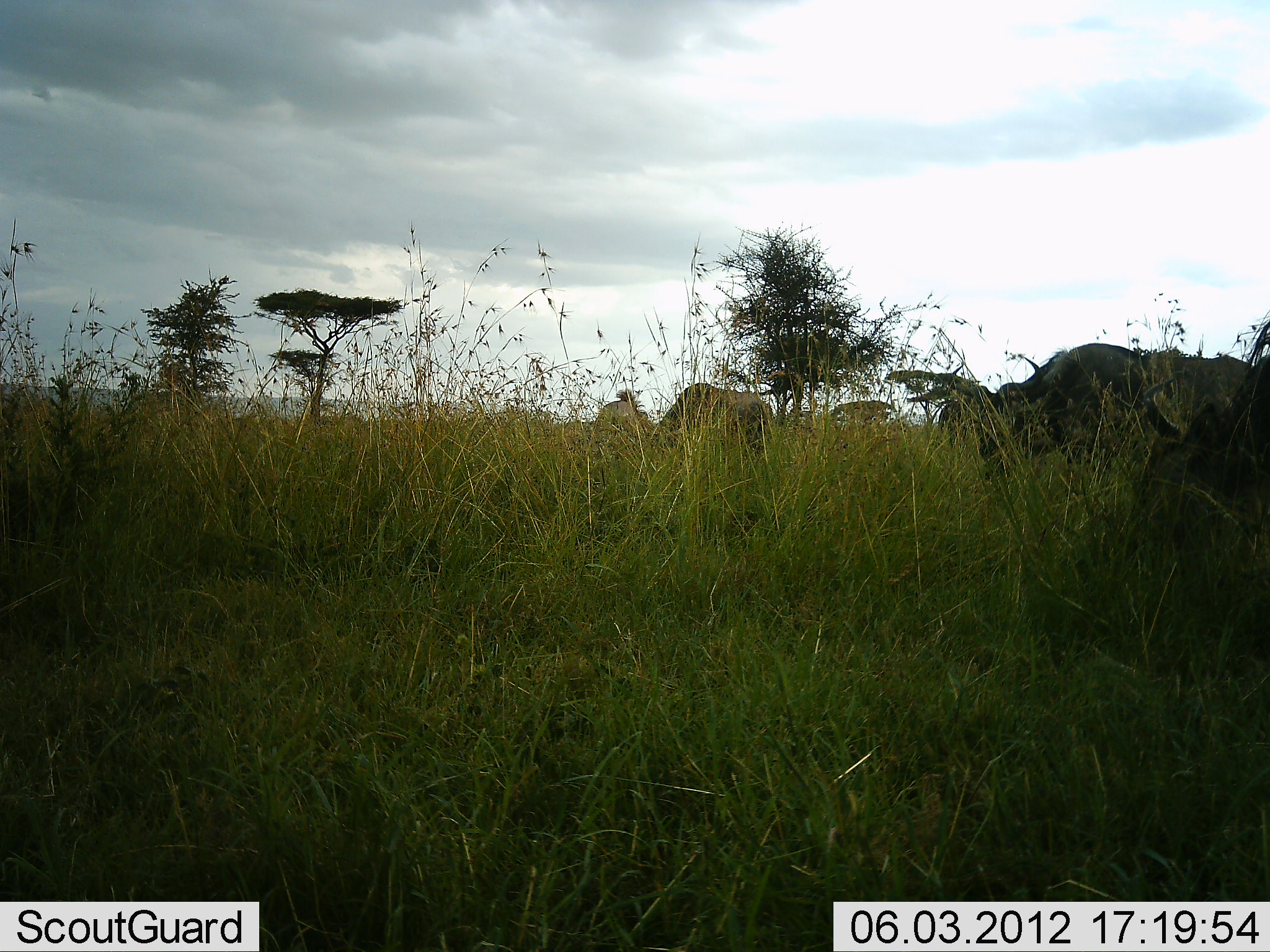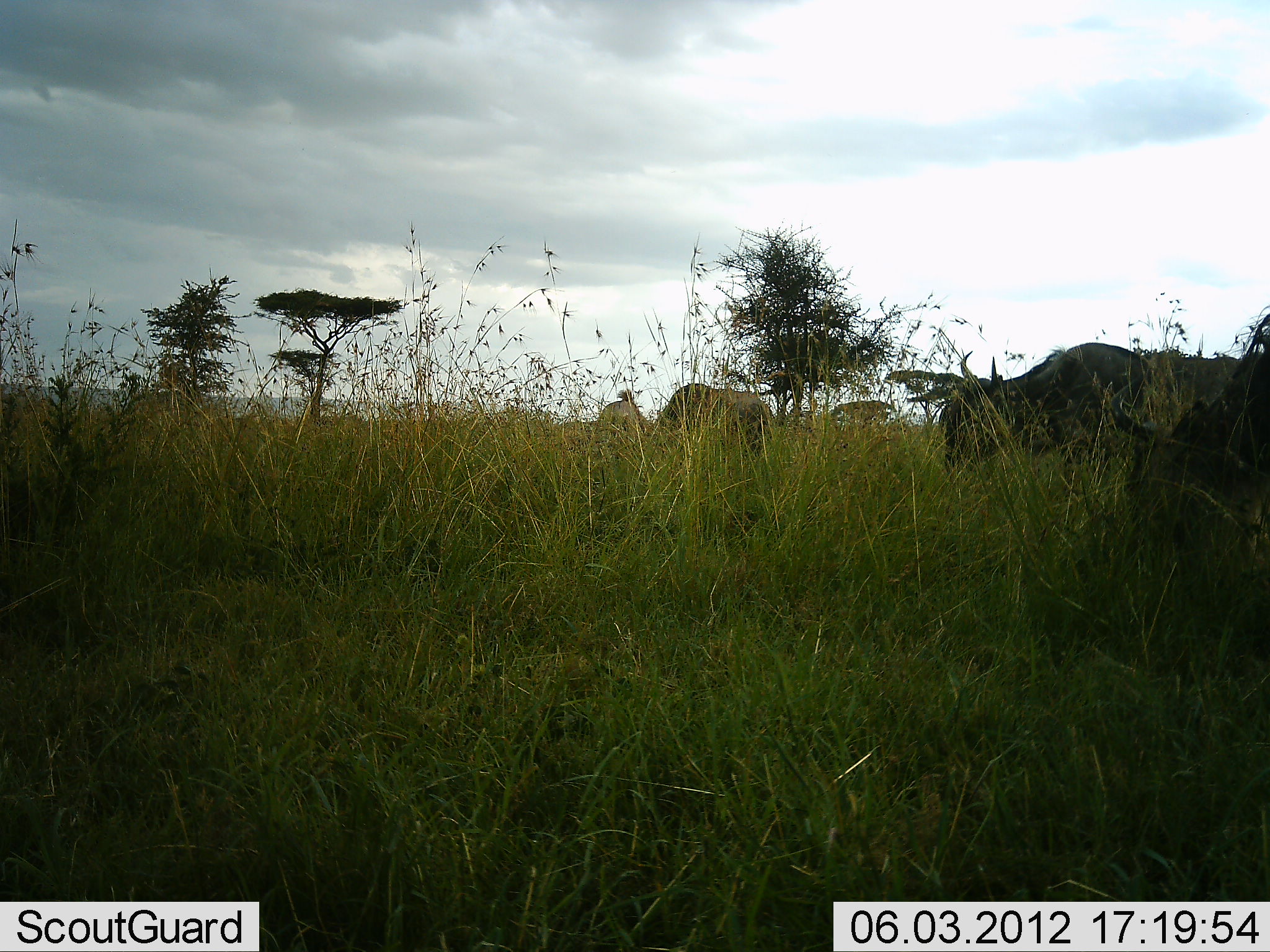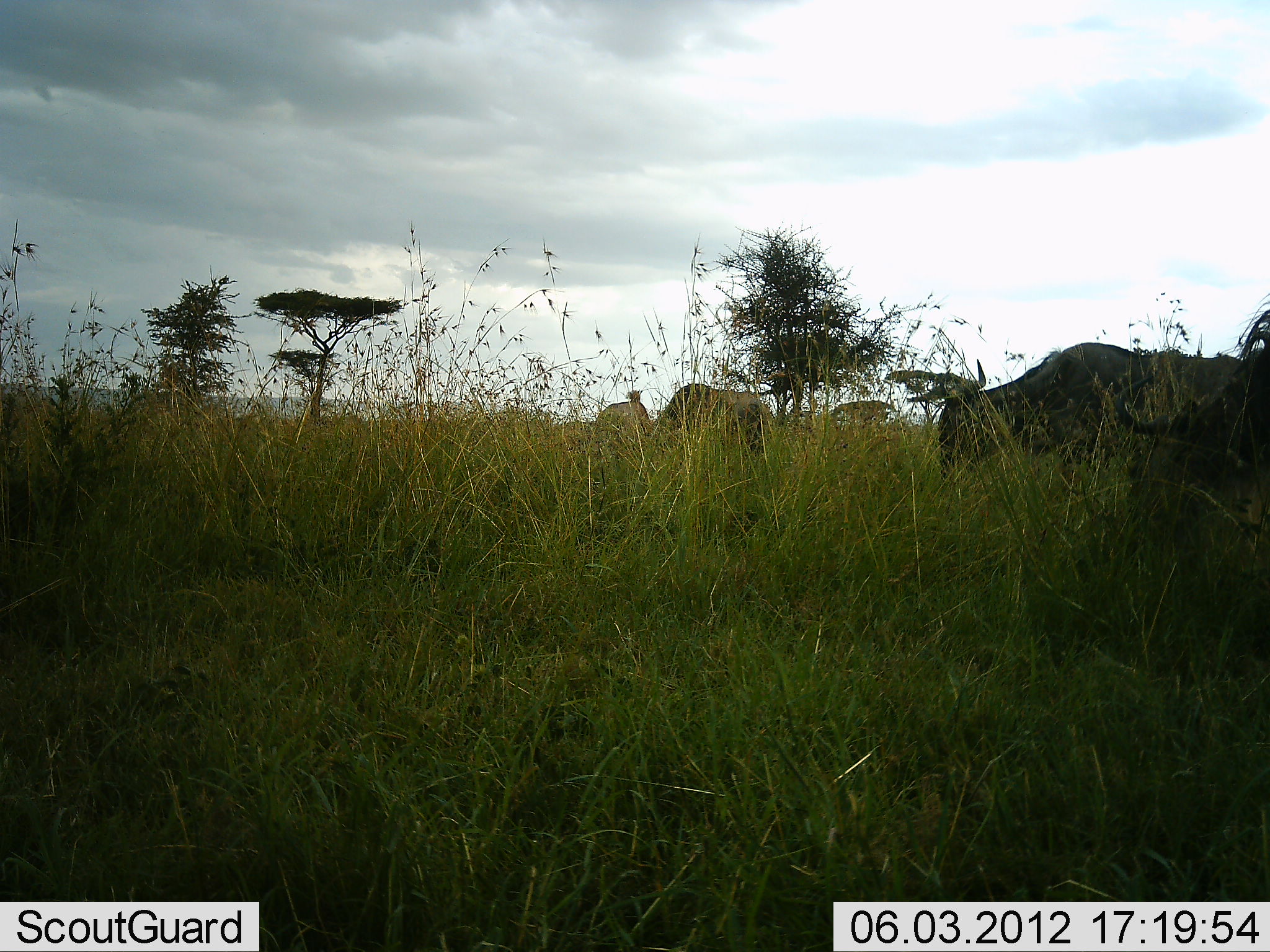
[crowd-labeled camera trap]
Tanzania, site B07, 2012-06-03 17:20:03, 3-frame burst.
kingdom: Animalia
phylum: Chordata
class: Mammalia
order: Artiodactyla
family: Bovidae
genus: Connochaetes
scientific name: Connochaetes taurinus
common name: blue wildebeest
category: wildebeest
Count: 4.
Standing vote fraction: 40%.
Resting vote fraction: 0%.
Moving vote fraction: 10%.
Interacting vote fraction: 0%.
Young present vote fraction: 0%.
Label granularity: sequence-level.